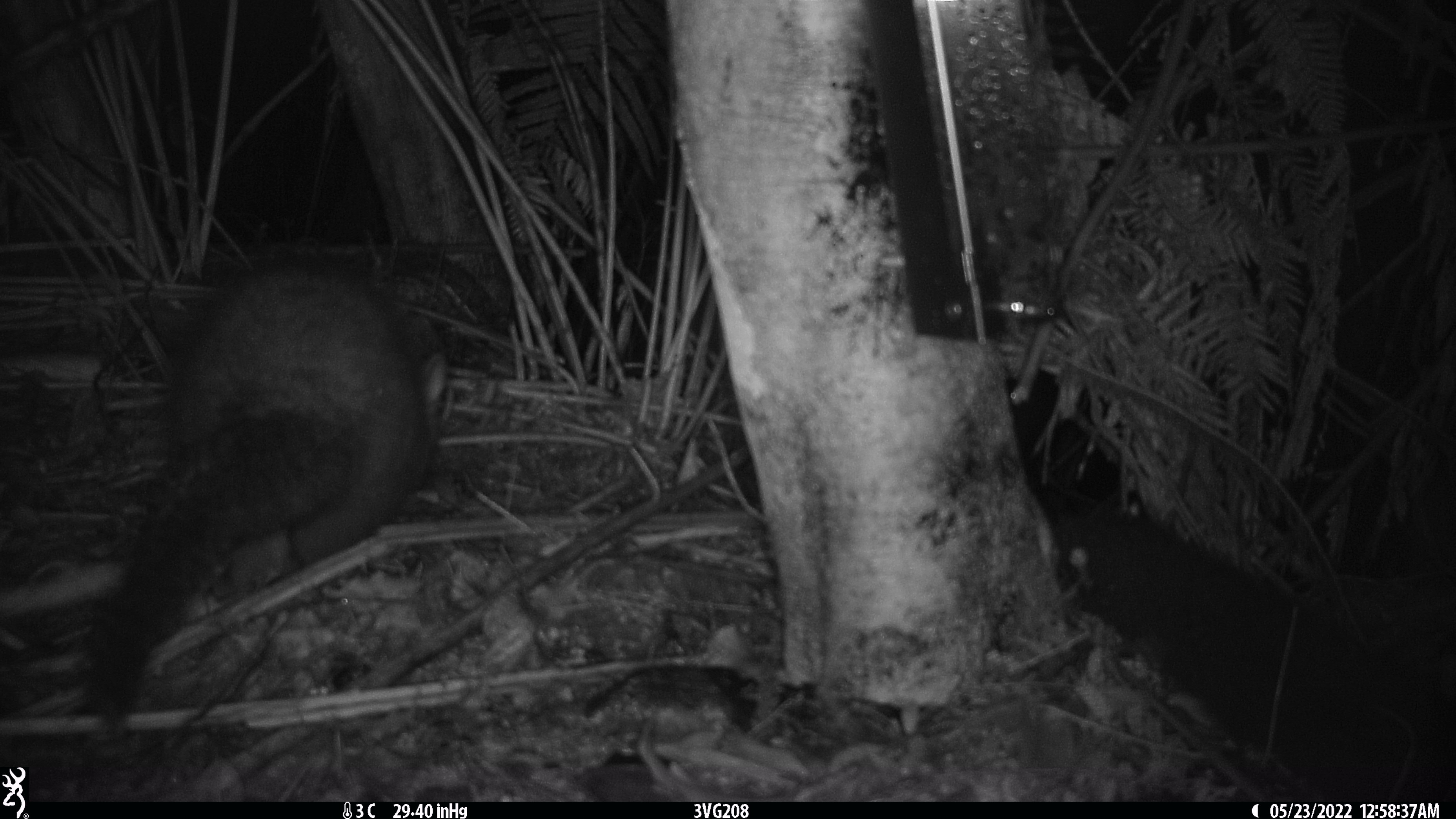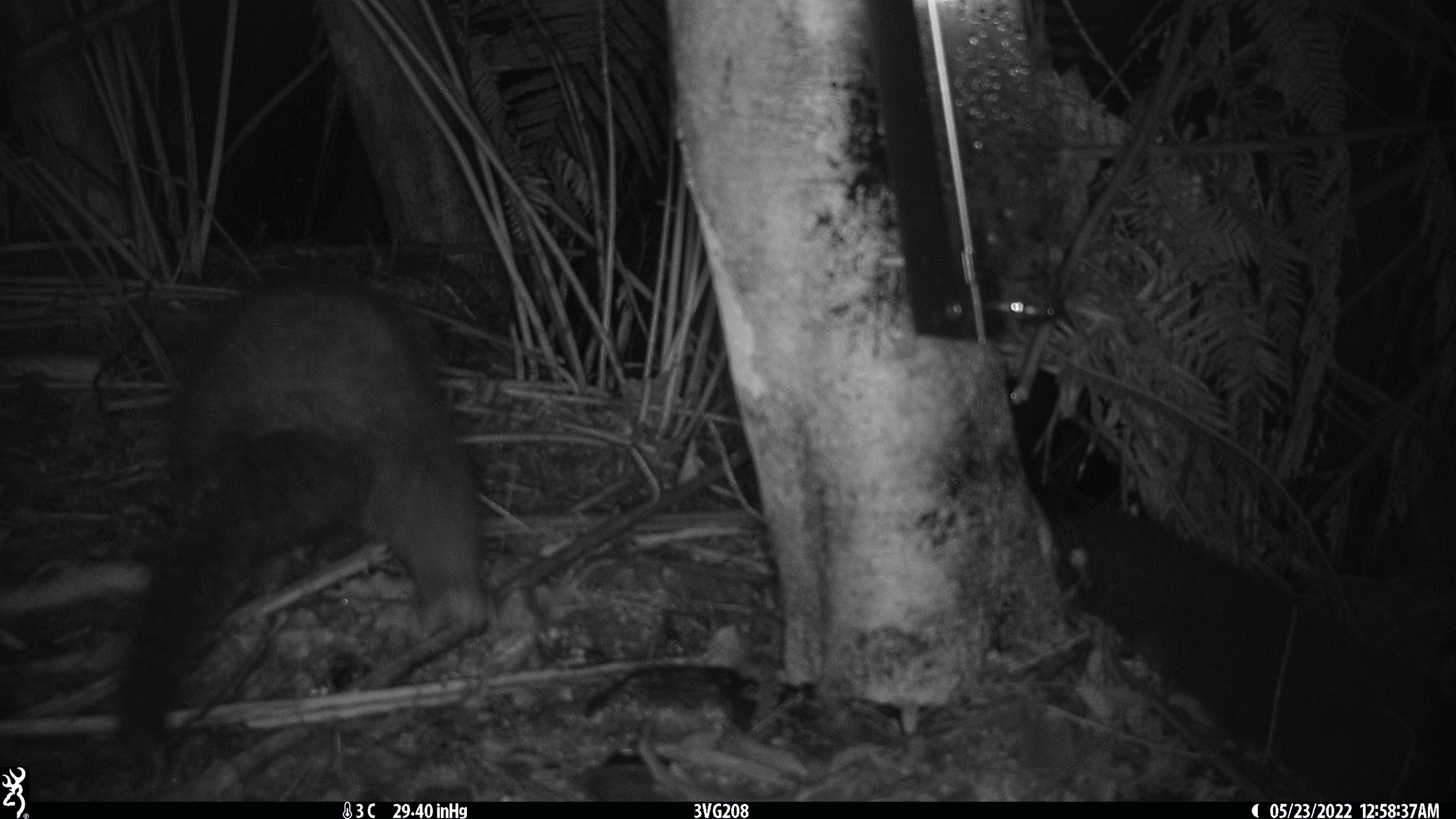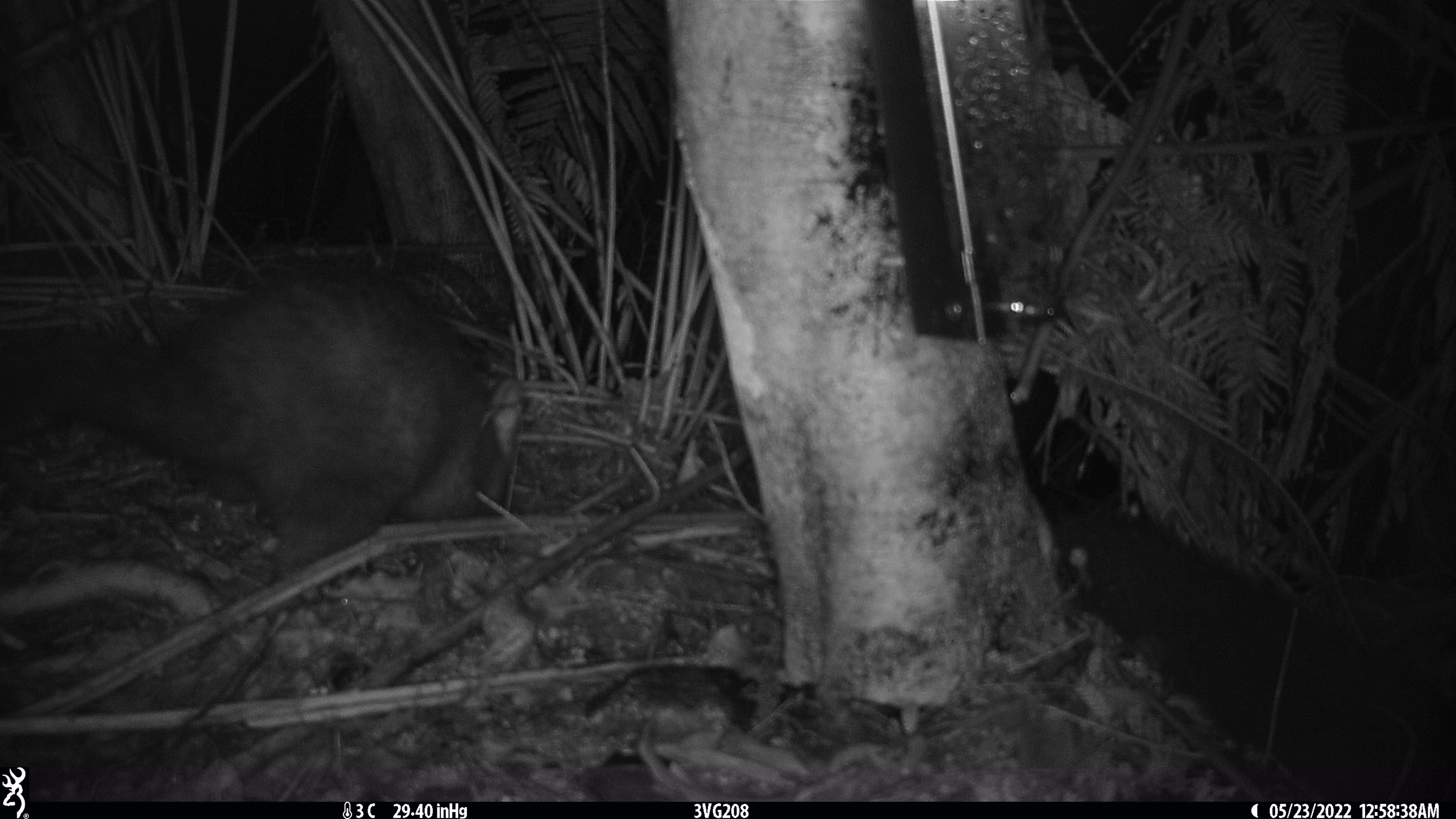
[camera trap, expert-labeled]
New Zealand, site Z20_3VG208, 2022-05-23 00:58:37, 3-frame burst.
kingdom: Animalia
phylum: Chordata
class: Mammalia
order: Diprotodontia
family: Phalangeridae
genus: Trichosurus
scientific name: Trichosurus vulpecula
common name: common brushtail possum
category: possum